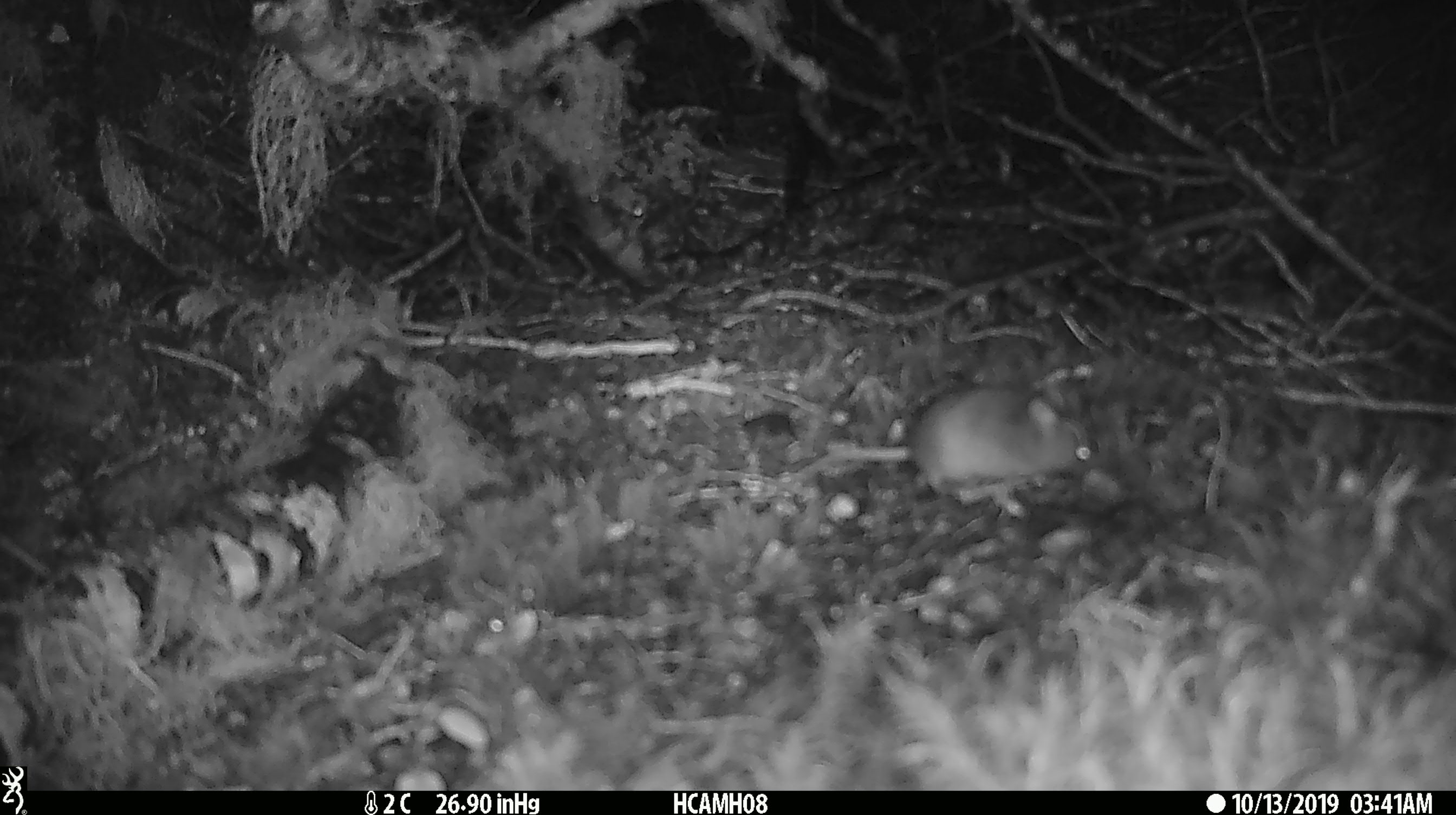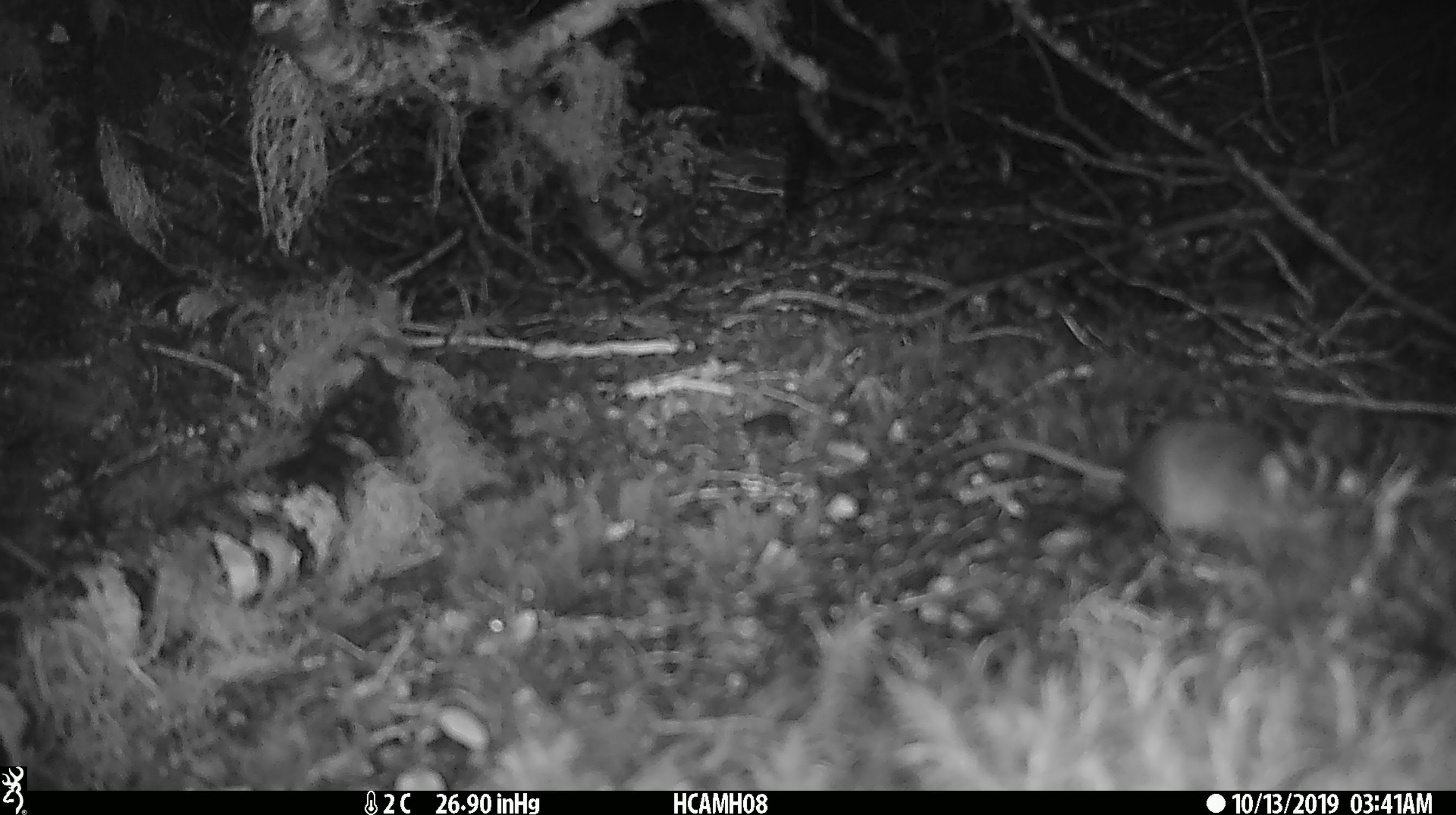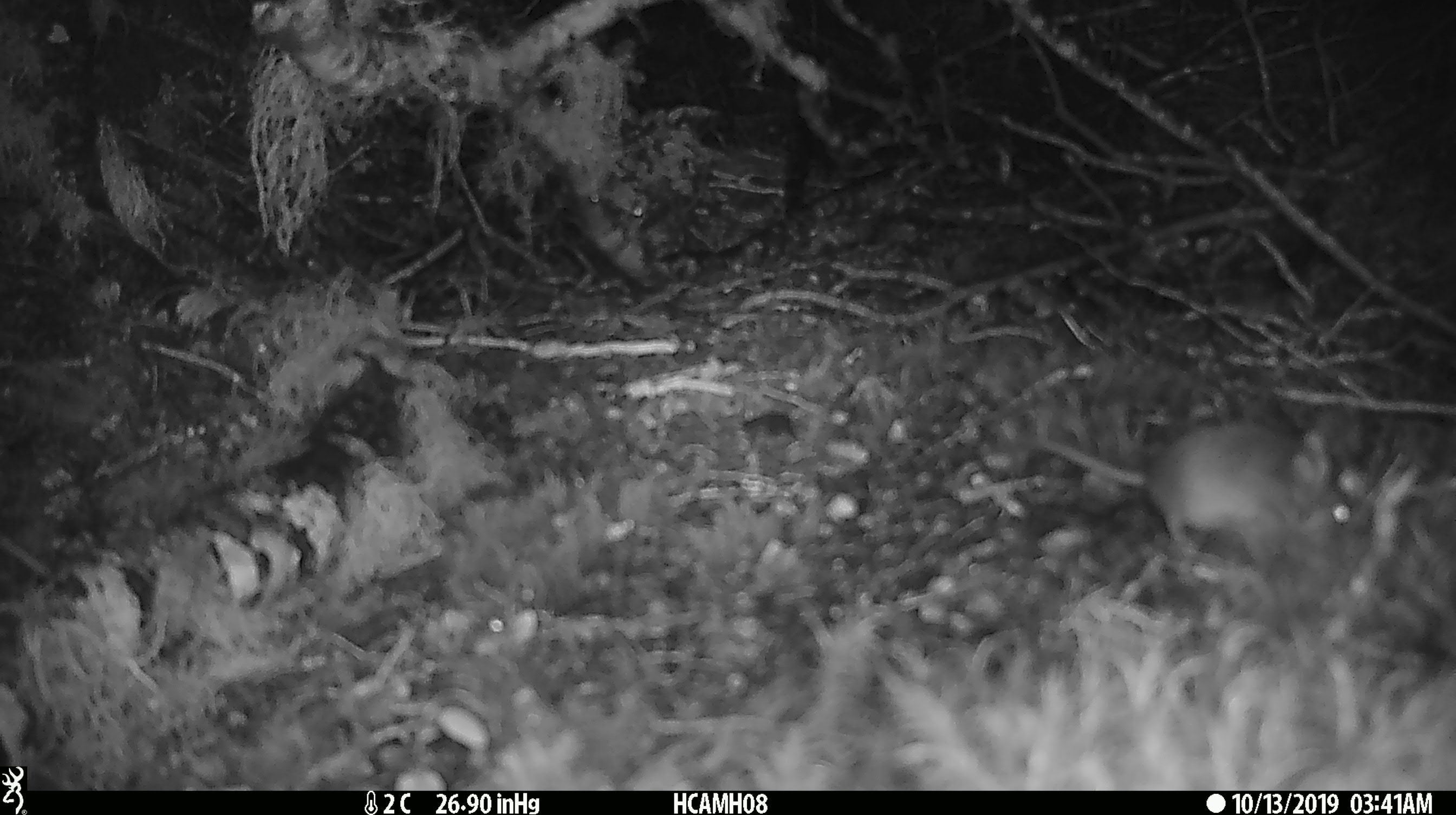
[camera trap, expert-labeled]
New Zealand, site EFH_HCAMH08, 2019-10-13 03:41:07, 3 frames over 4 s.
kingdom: Animalia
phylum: Chordata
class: Mammalia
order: Rodentia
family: Muridae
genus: Mus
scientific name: Mus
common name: mouse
Mouse (Mus).